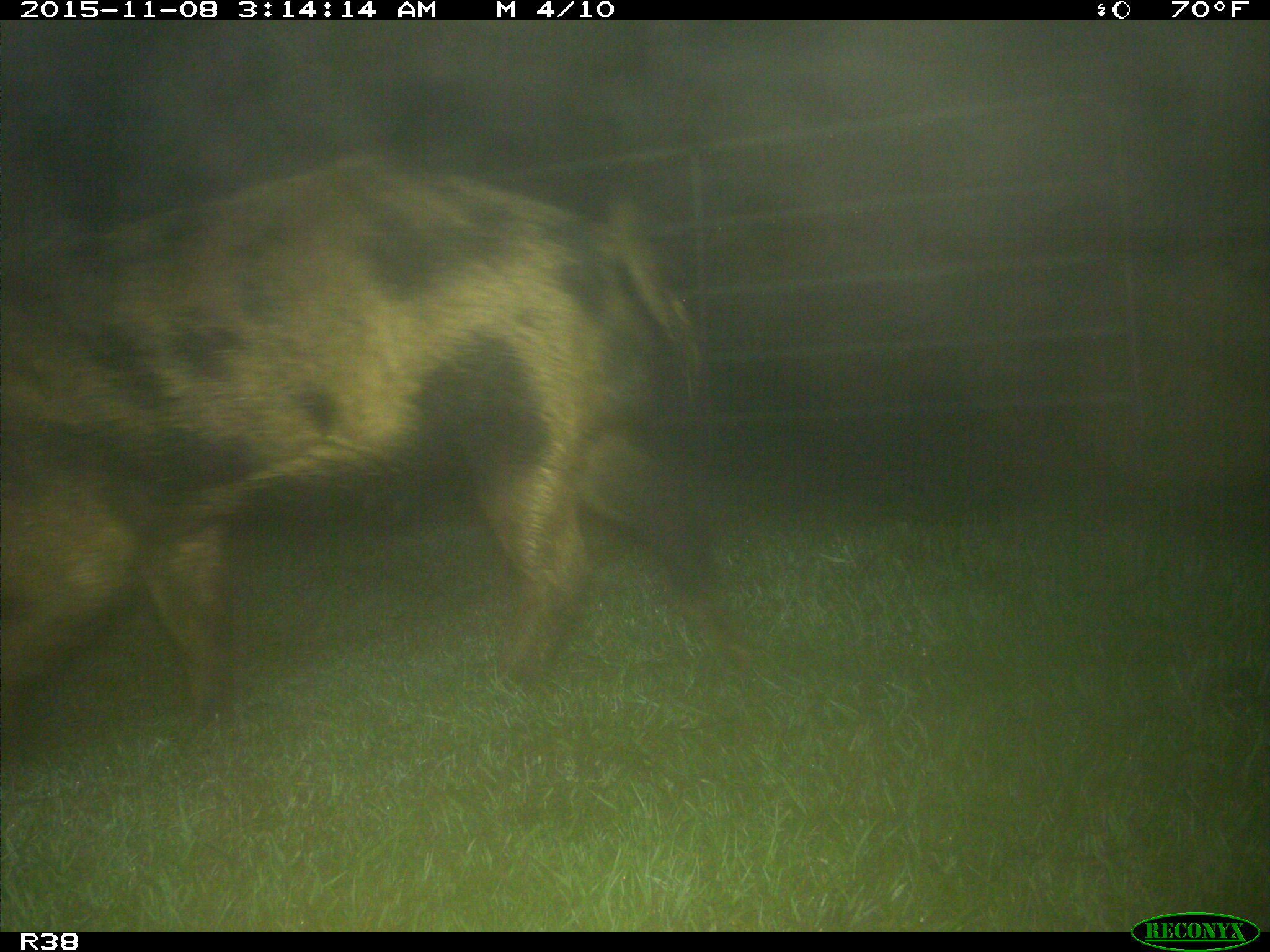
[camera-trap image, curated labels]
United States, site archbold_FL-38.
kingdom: Animalia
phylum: Chordata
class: Mammalia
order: Artiodactyla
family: Suidae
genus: Sus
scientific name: Sus scrofa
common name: wild boar